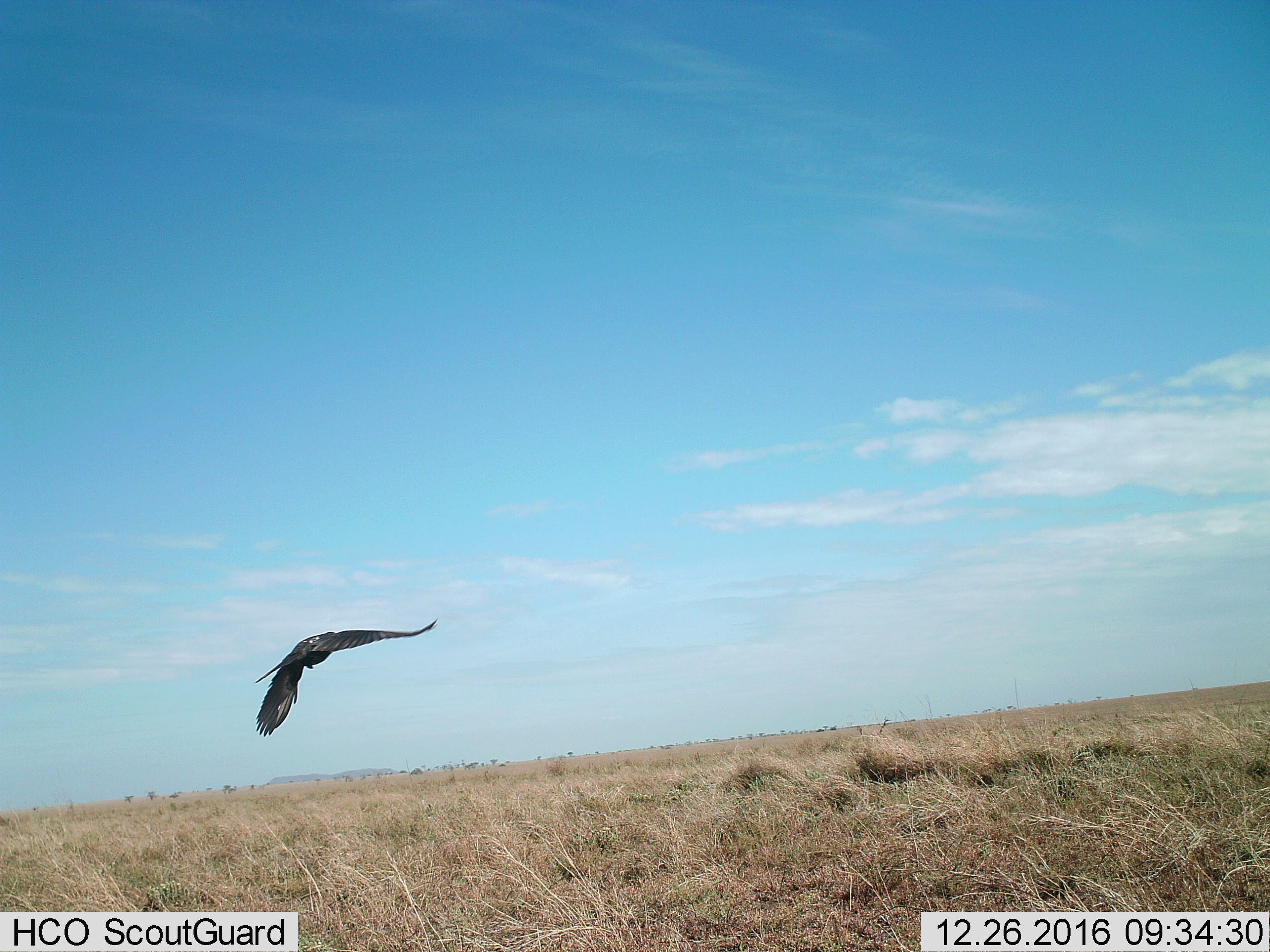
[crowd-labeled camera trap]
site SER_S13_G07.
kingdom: Animalia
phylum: Chordata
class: Aves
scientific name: Aves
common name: bird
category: birdother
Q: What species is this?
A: Birdother (bird) (Aves).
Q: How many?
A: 1.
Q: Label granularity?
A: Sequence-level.